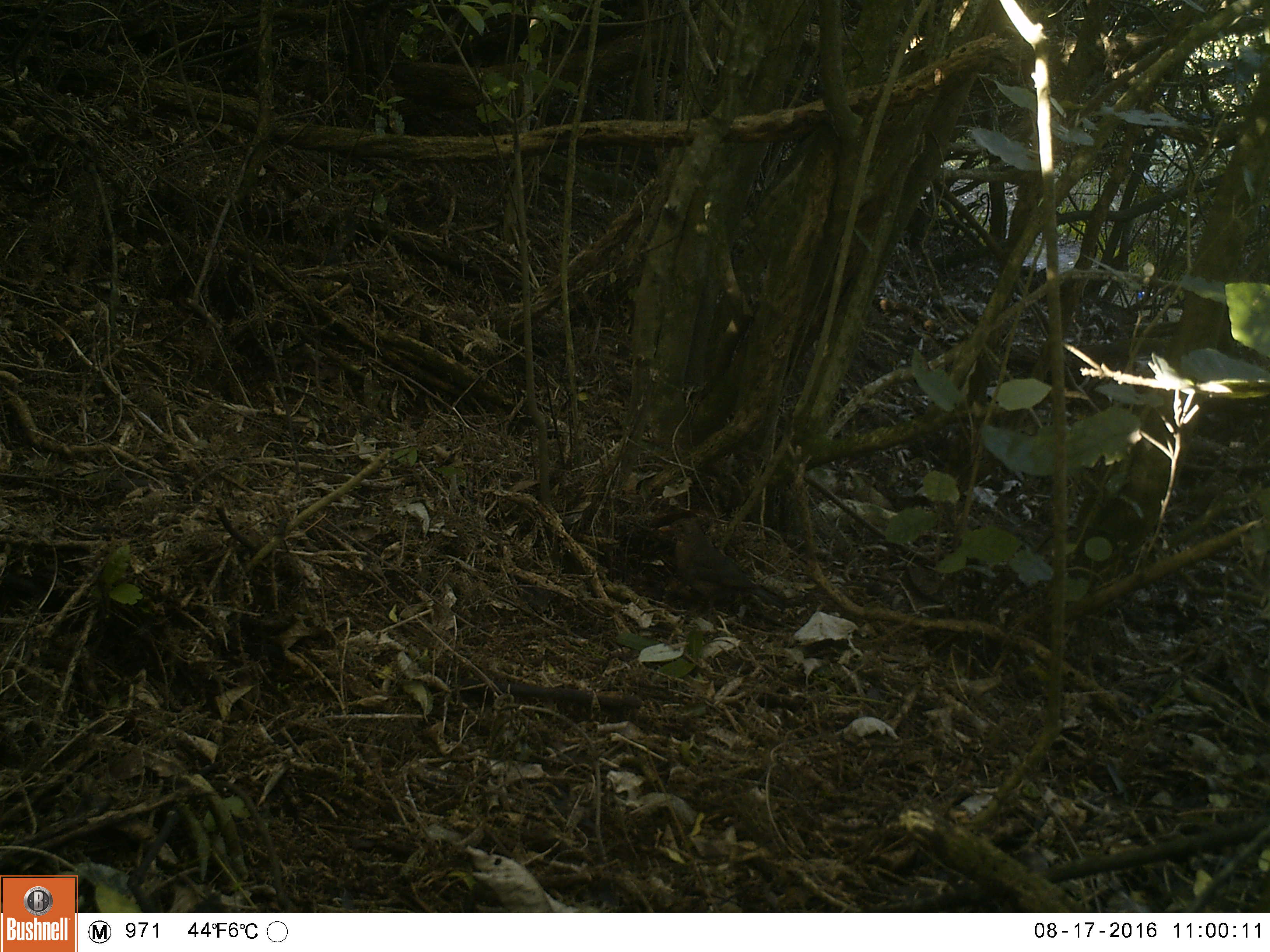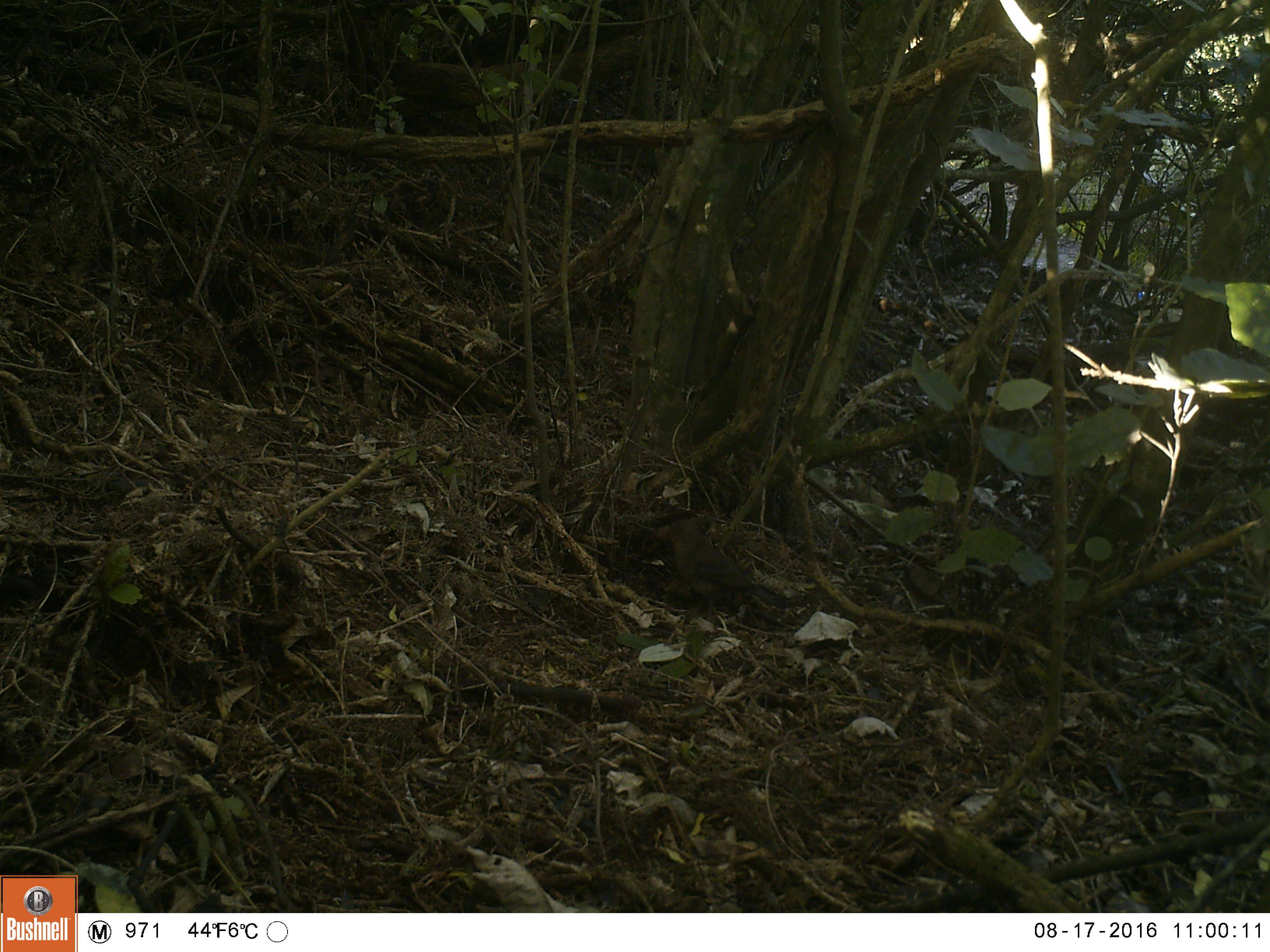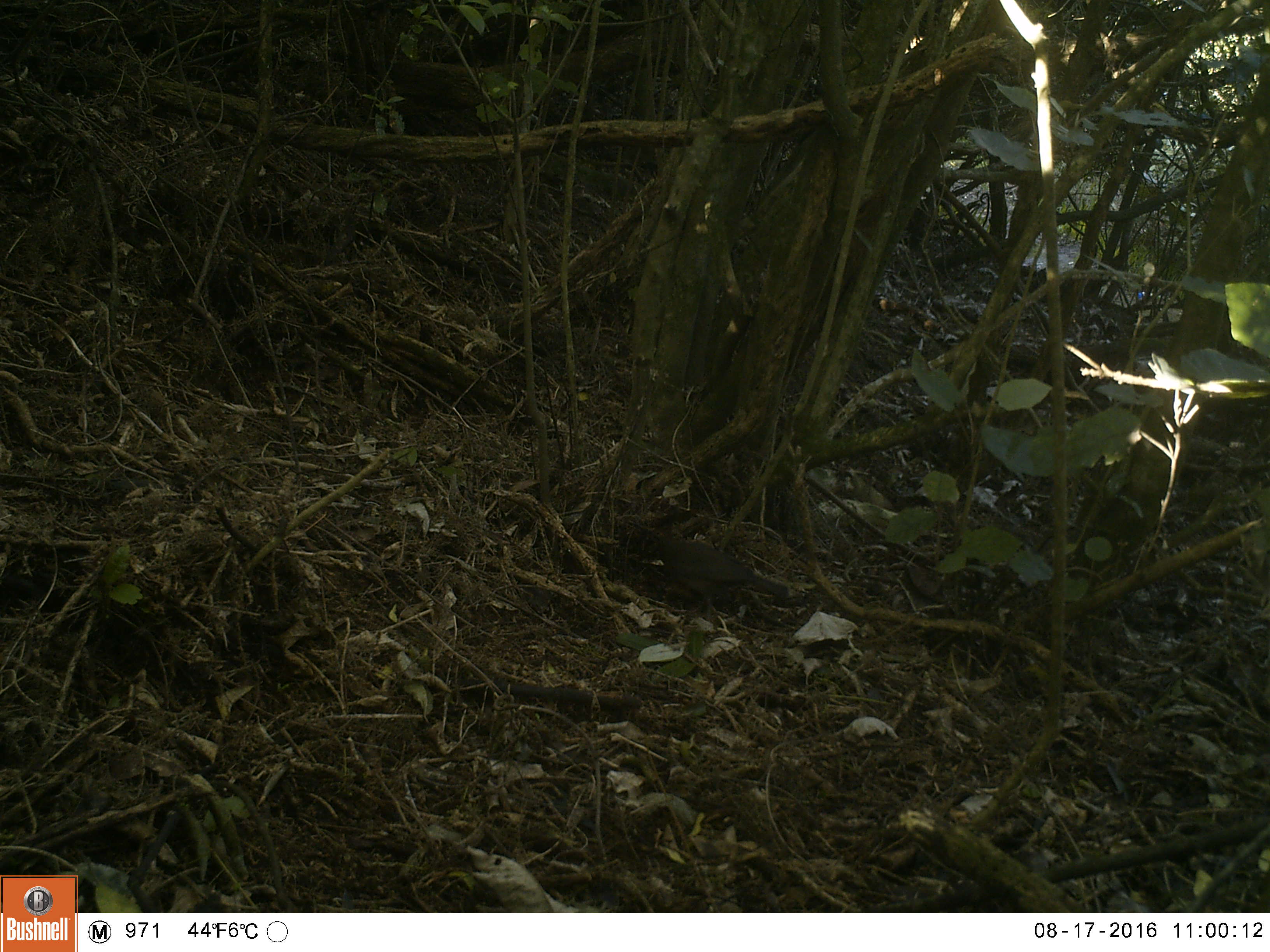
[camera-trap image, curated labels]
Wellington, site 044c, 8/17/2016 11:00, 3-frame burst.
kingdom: Animalia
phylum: Chordata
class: Aves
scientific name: Aves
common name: bird